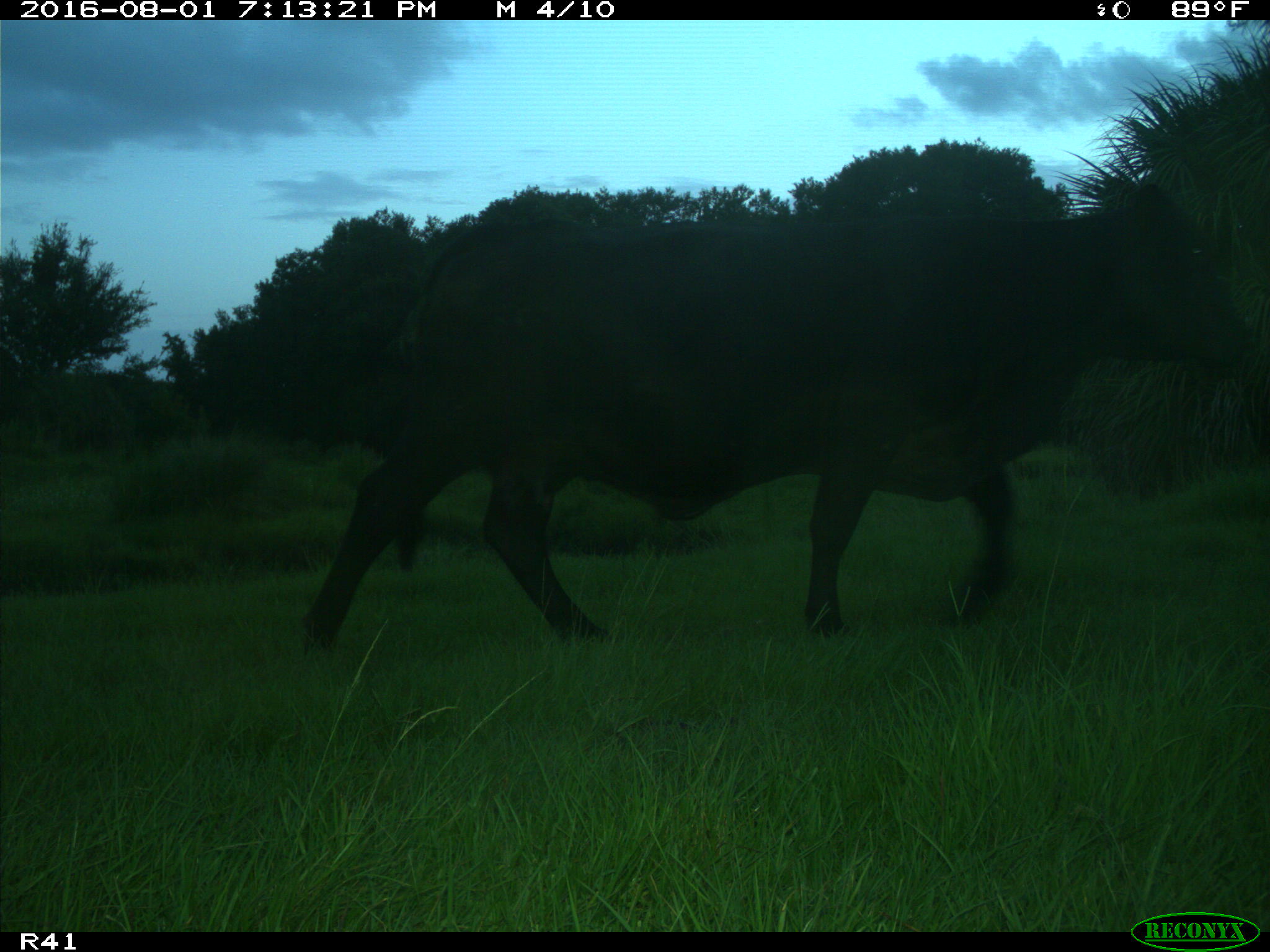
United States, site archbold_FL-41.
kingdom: Animalia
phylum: Chordata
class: Mammalia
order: Artiodactyla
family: Bovidae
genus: Bos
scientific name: Bos taurus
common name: domestic cow